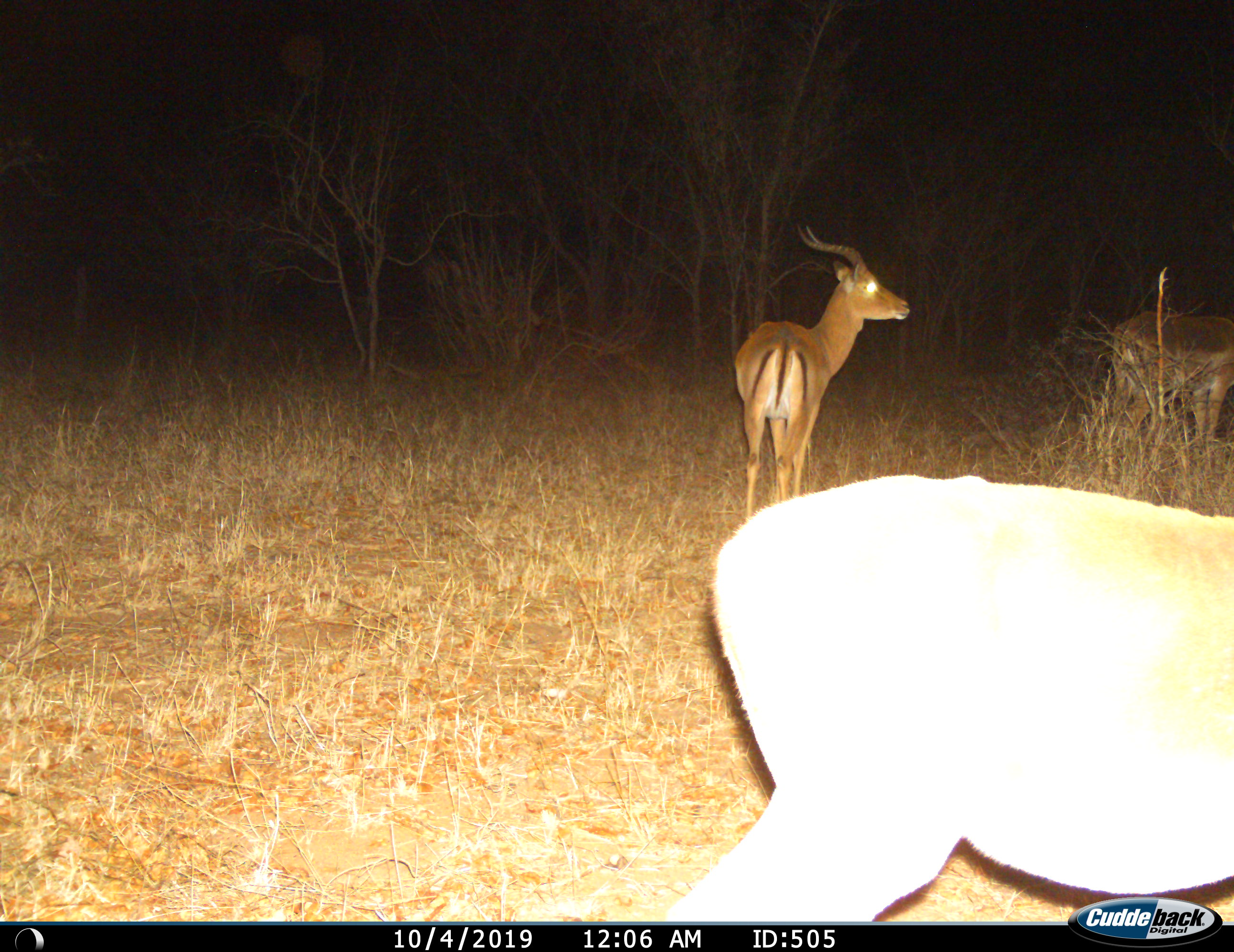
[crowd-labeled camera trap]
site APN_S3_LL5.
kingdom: Animalia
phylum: Chordata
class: Mammalia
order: Artiodactyla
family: Bovidae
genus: Aepyceros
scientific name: Aepyceros melampus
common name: impala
Impala (Aepyceros melampus), count 3. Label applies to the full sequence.